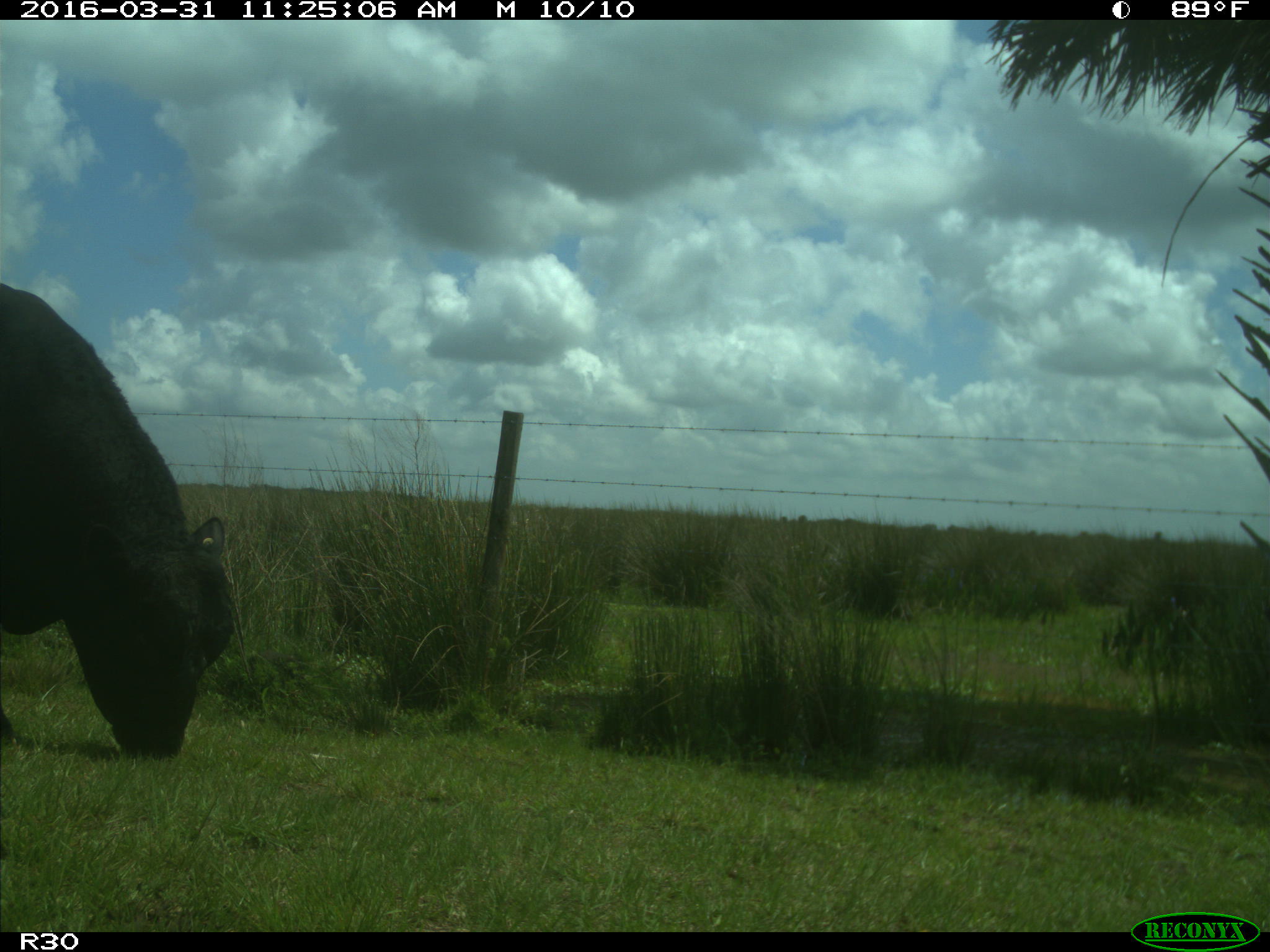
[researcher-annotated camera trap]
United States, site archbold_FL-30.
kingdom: Animalia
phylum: Chordata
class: Mammalia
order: Artiodactyla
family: Bovidae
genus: Bos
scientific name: Bos taurus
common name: domestic cow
Bos taurus (domestic cow).